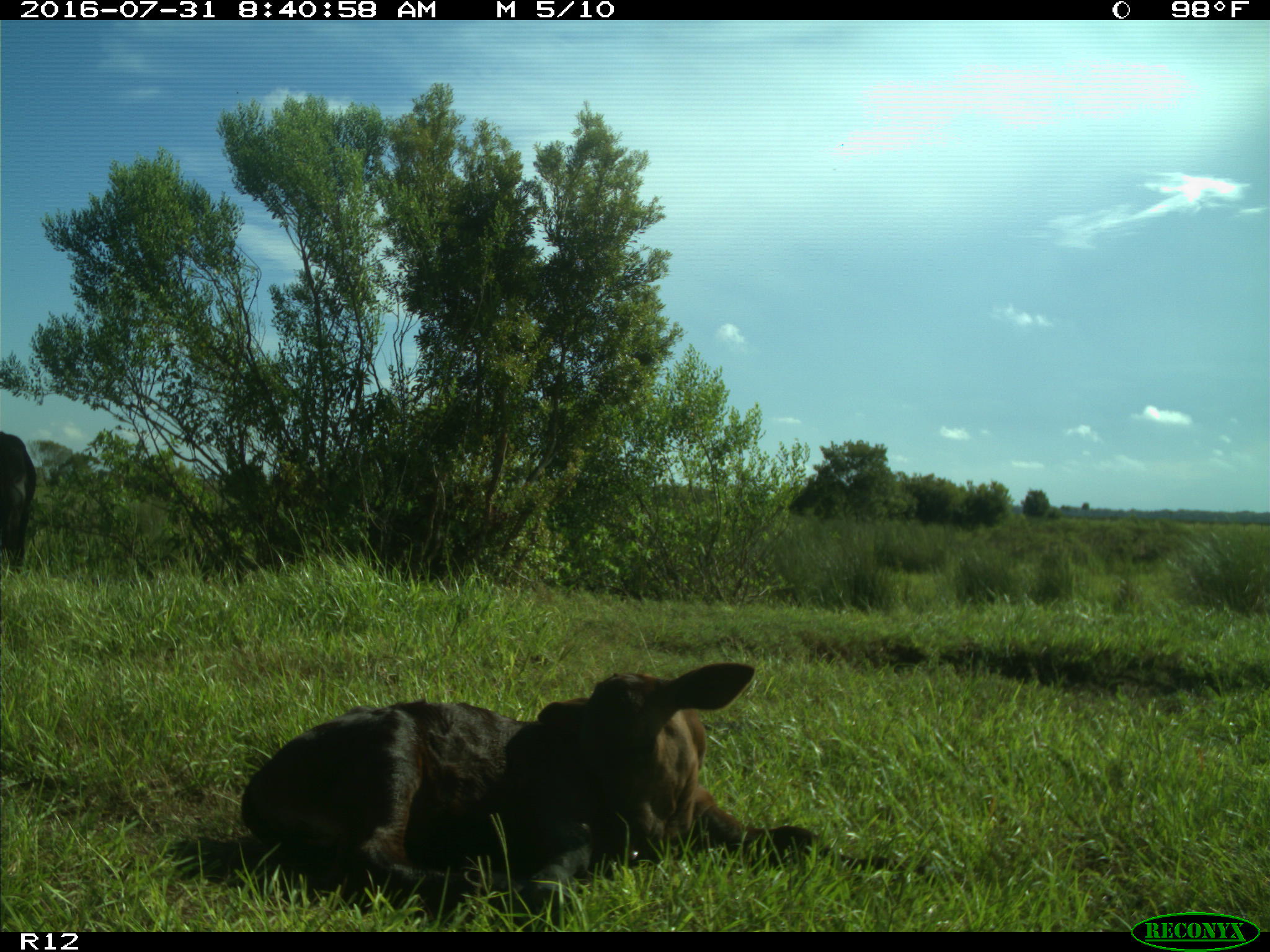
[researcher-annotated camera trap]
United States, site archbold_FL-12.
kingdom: Animalia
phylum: Chordata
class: Mammalia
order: Artiodactyla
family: Bovidae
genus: Bos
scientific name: Bos taurus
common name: domestic cow